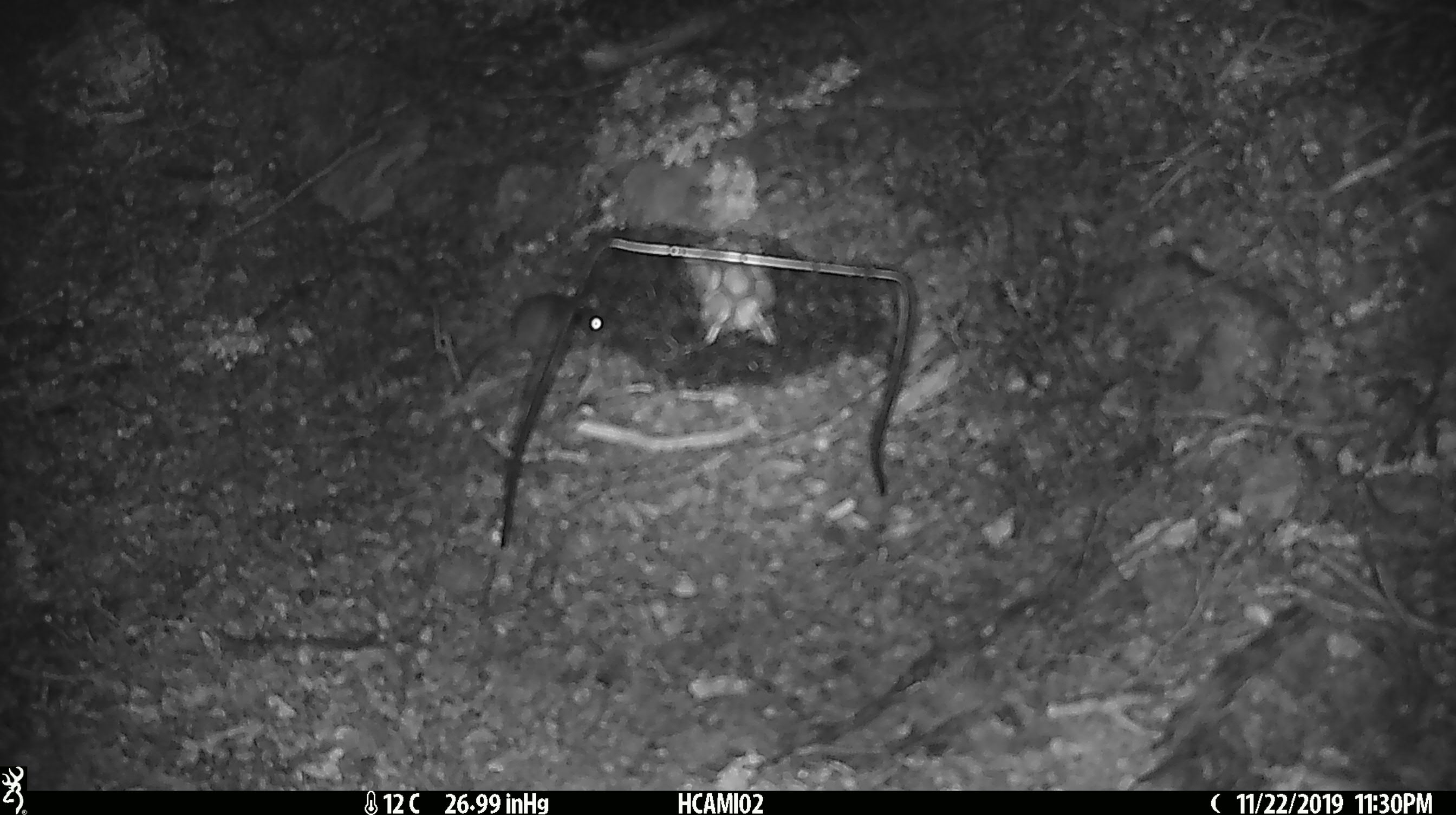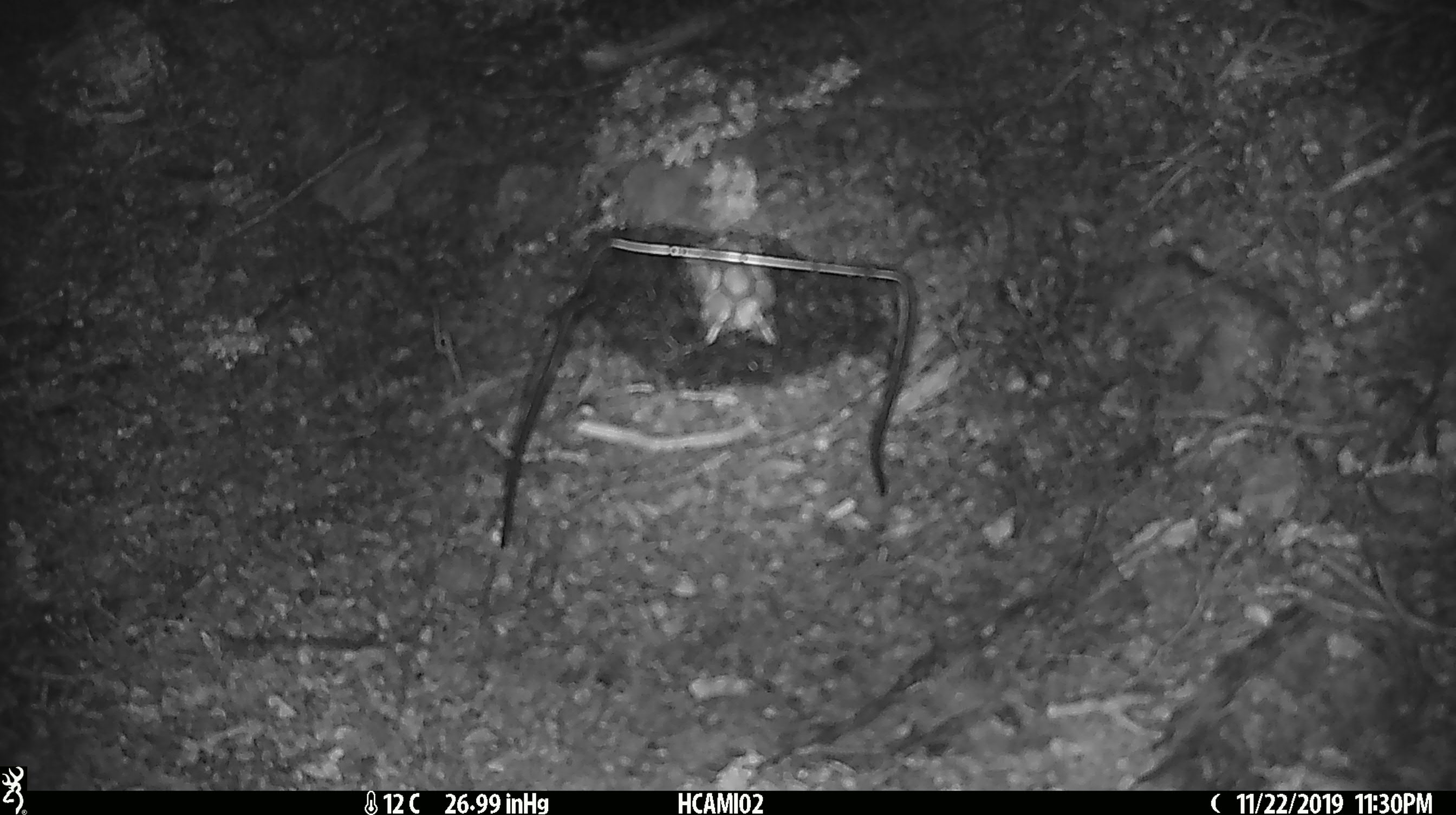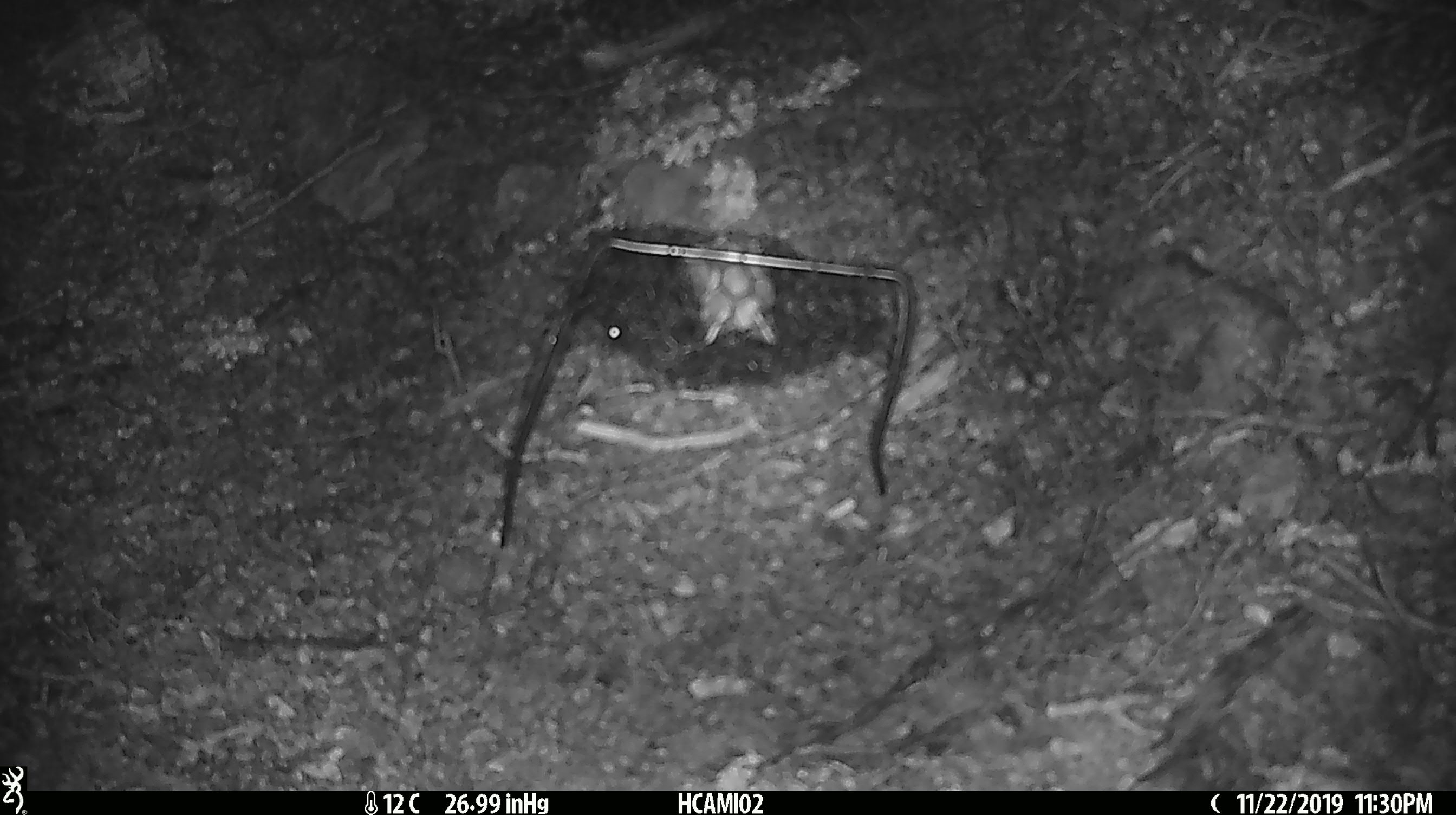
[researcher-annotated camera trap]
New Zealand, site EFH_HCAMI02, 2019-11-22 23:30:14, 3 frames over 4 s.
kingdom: Animalia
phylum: Chordata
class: Mammalia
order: Rodentia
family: Muridae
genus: Mus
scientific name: Mus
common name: mouse